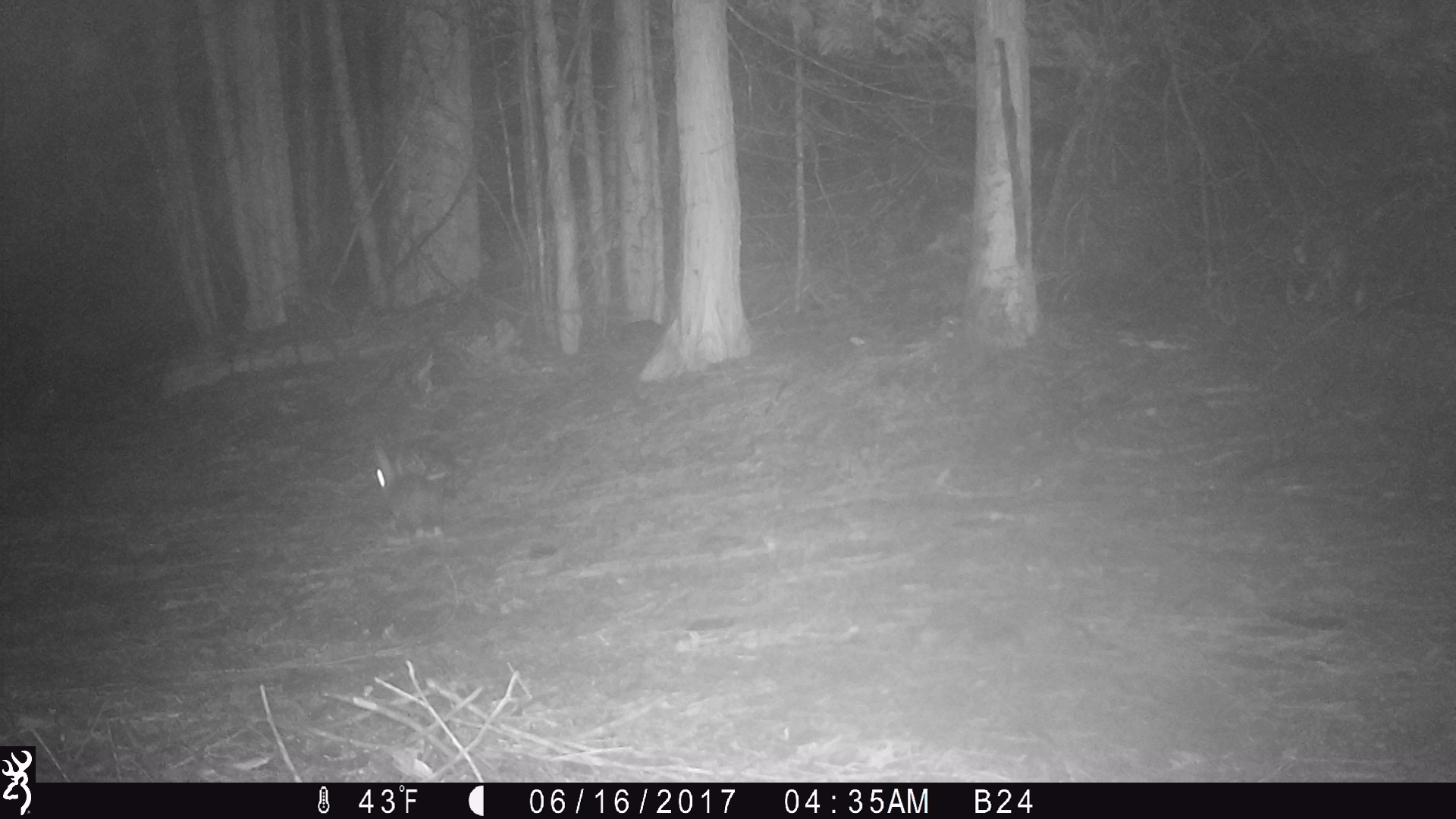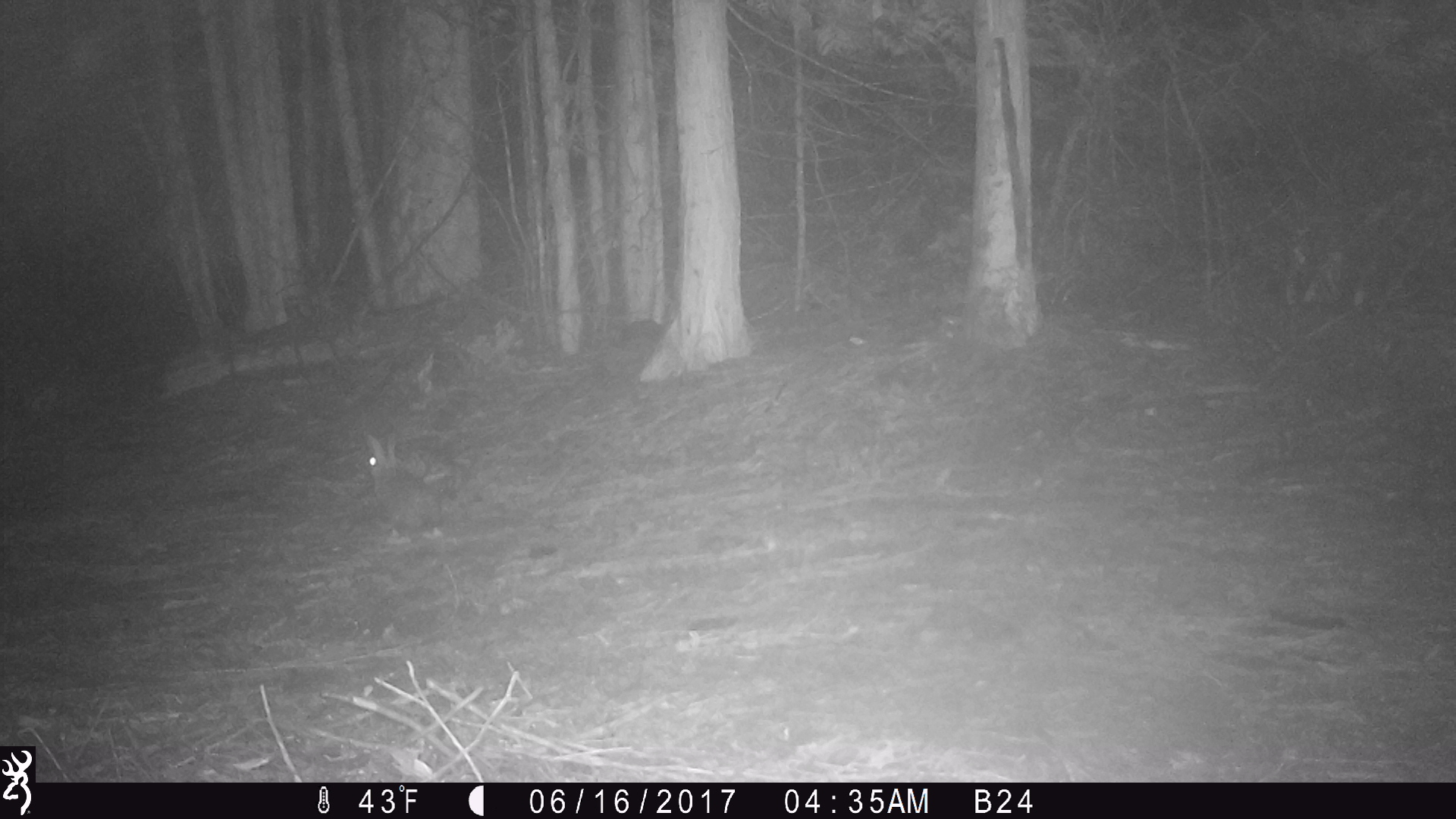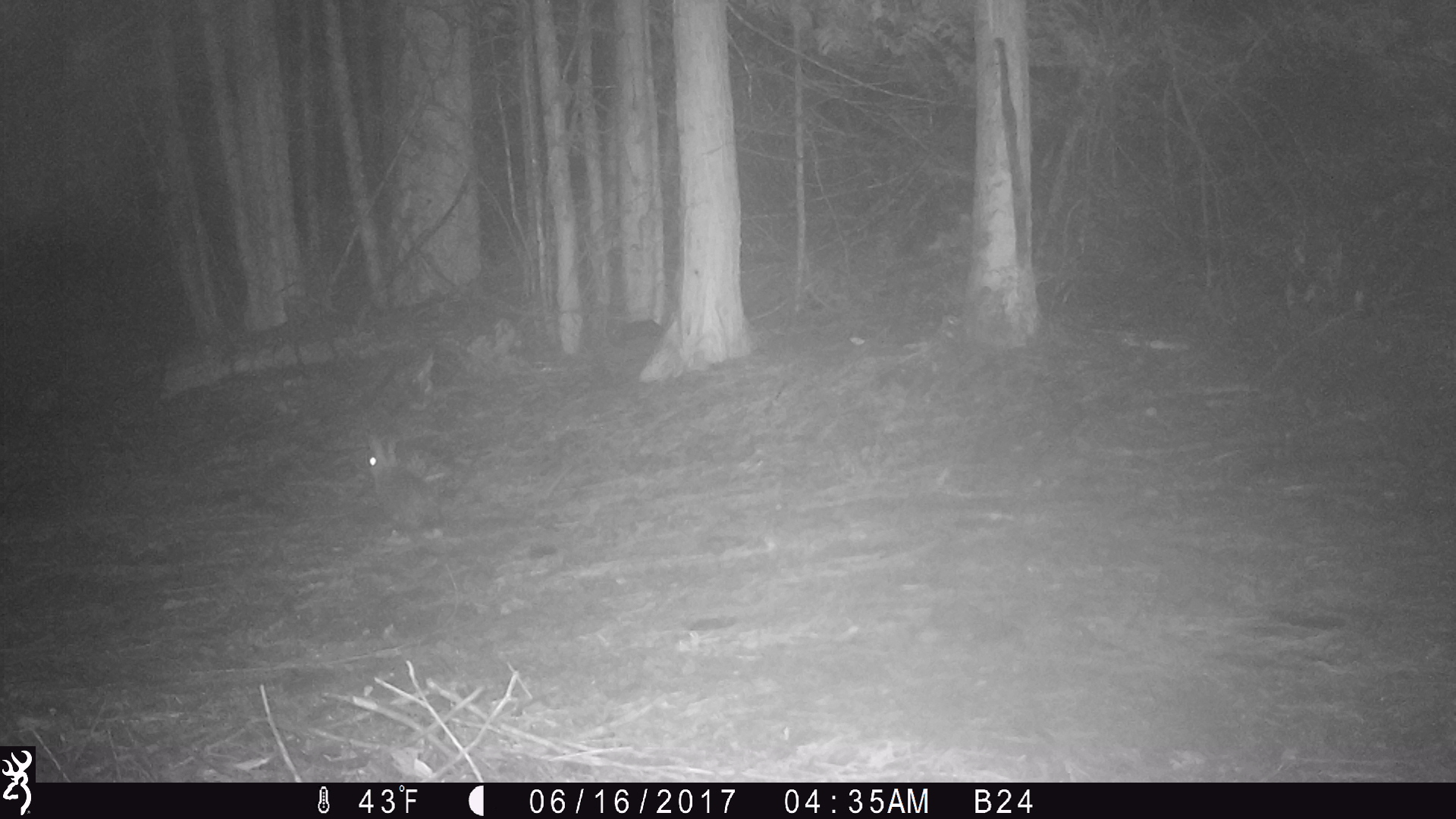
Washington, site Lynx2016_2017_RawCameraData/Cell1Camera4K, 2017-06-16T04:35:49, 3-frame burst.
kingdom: Animalia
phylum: Chordata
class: Mammalia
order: Lagomorpha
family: Leporidae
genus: Lepus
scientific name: Lepus americanus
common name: snowshoe hare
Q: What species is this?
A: Lepus americanus (snowshoe hare).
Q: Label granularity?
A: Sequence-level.